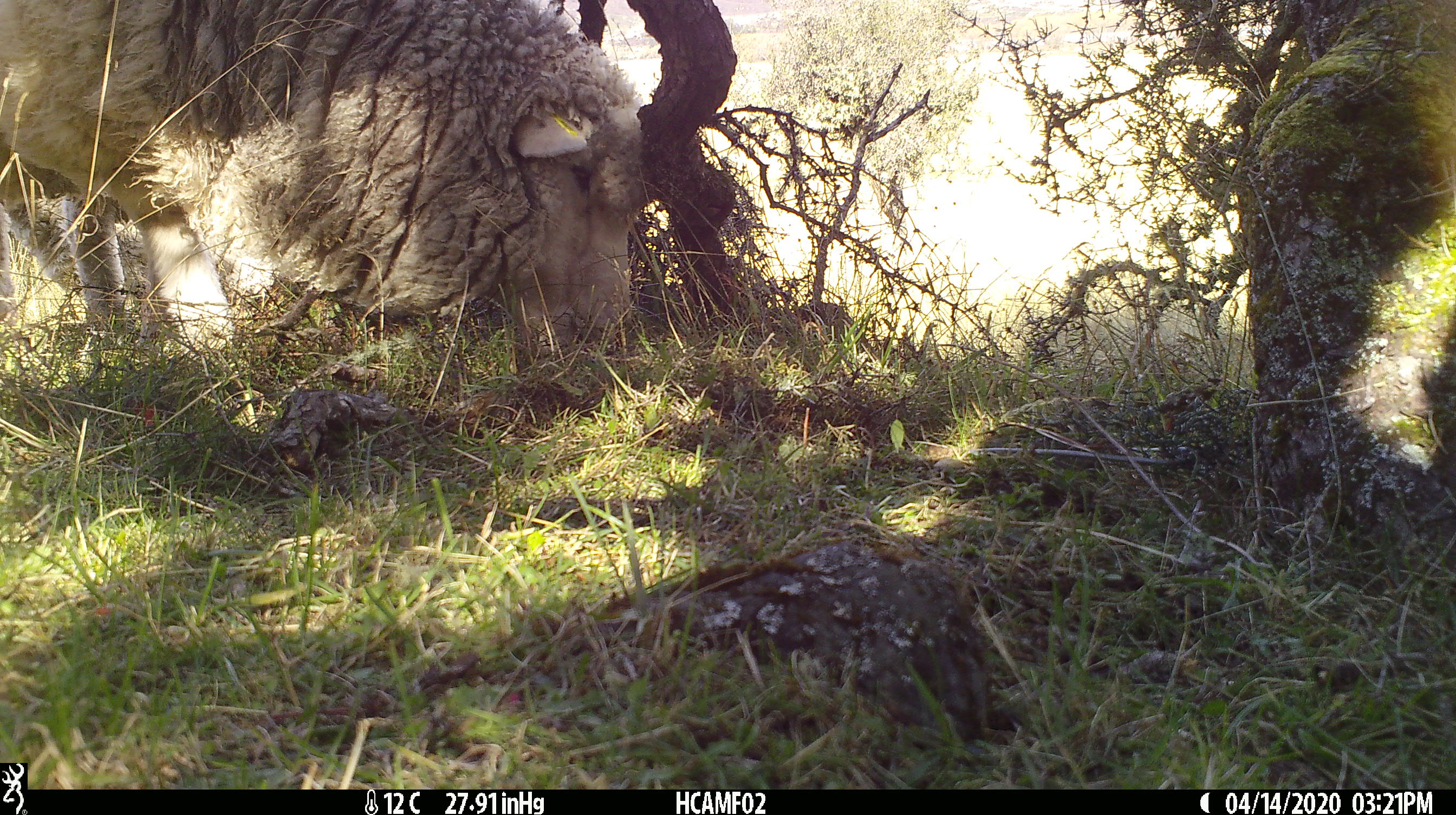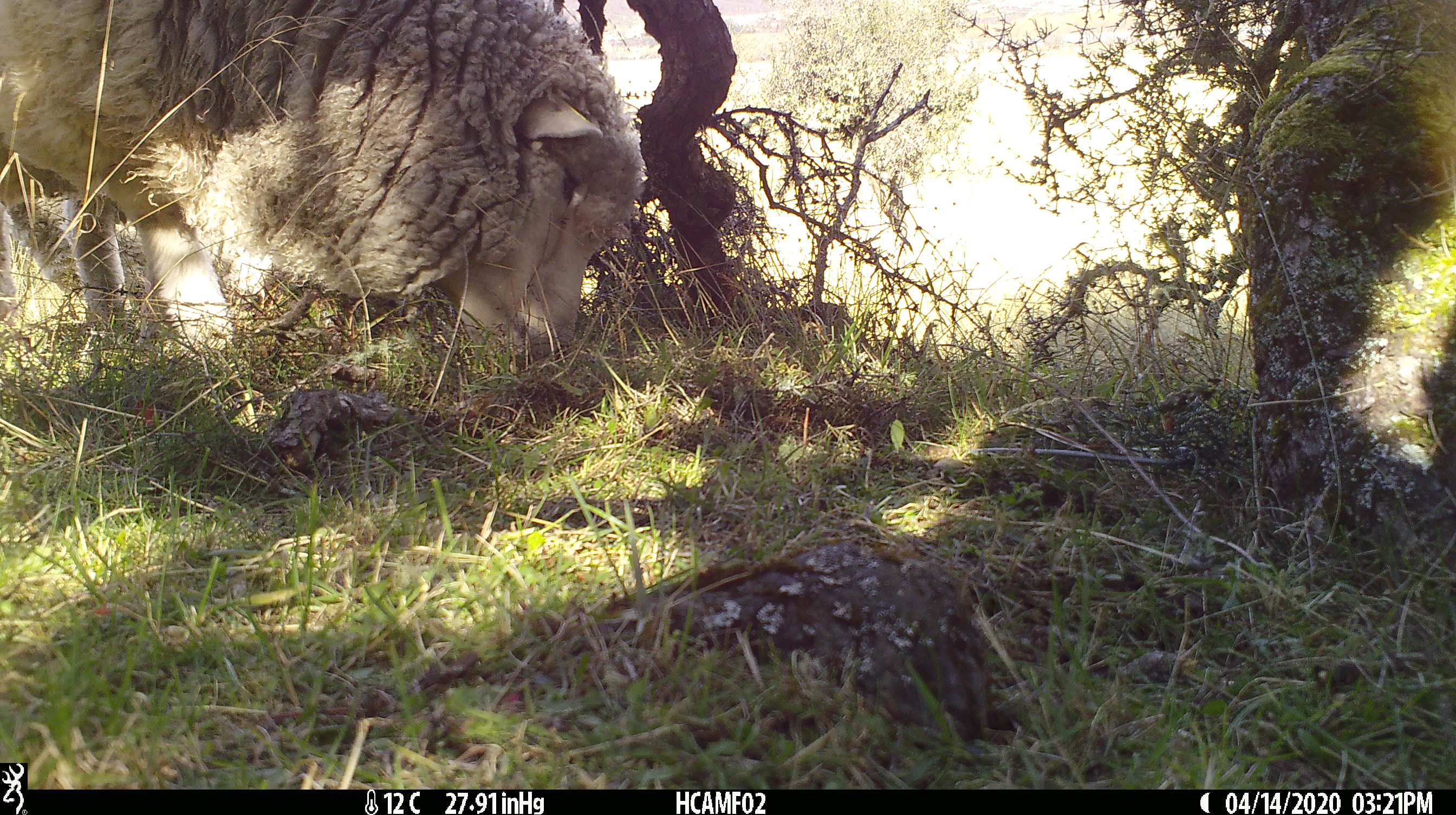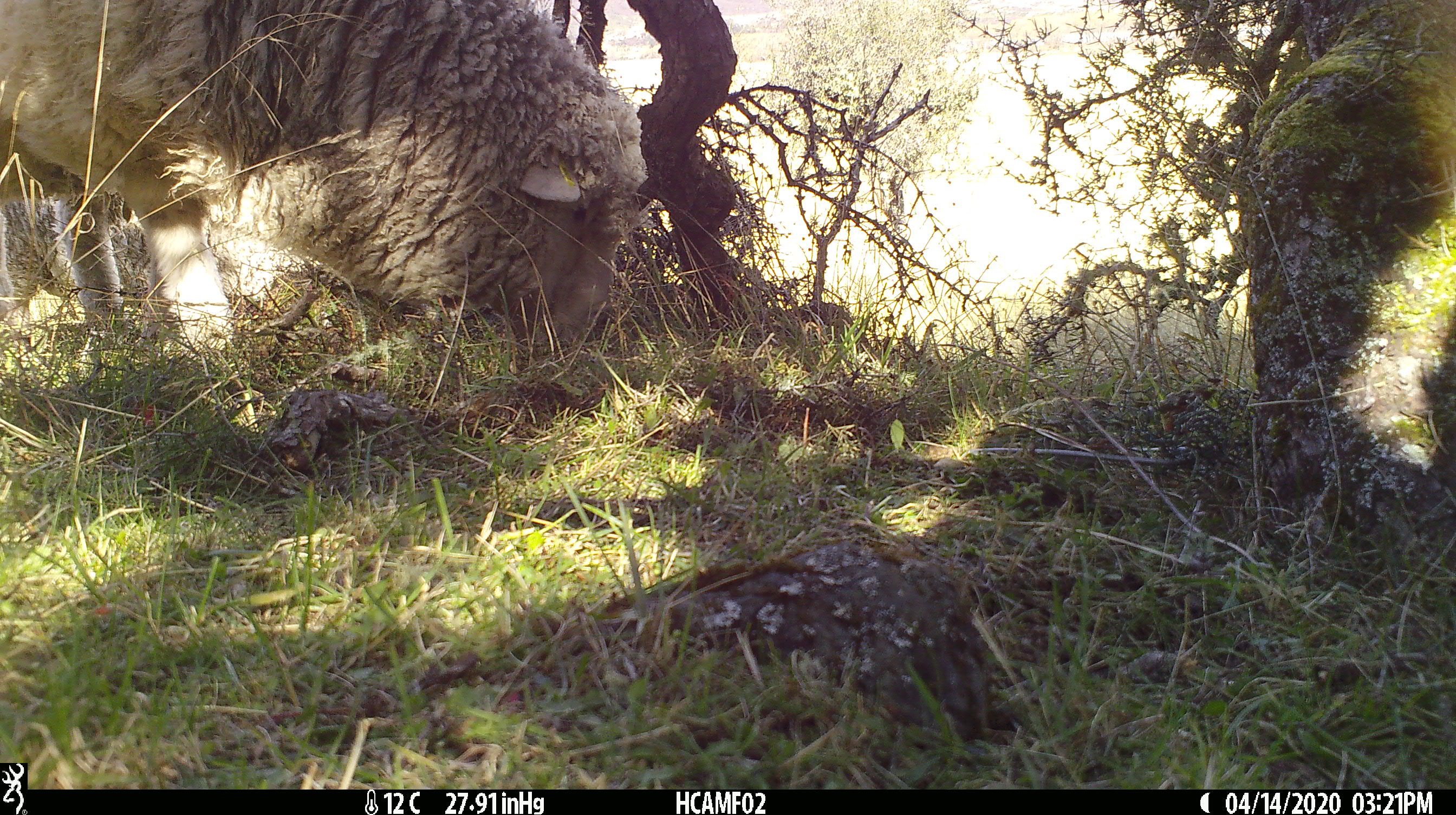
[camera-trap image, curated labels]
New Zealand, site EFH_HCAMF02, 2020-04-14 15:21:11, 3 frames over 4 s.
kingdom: Animalia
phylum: Chordata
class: Mammalia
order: Artiodactyla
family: Bovidae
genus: Ovis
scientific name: Ovis aries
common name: domestic sheep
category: sheep